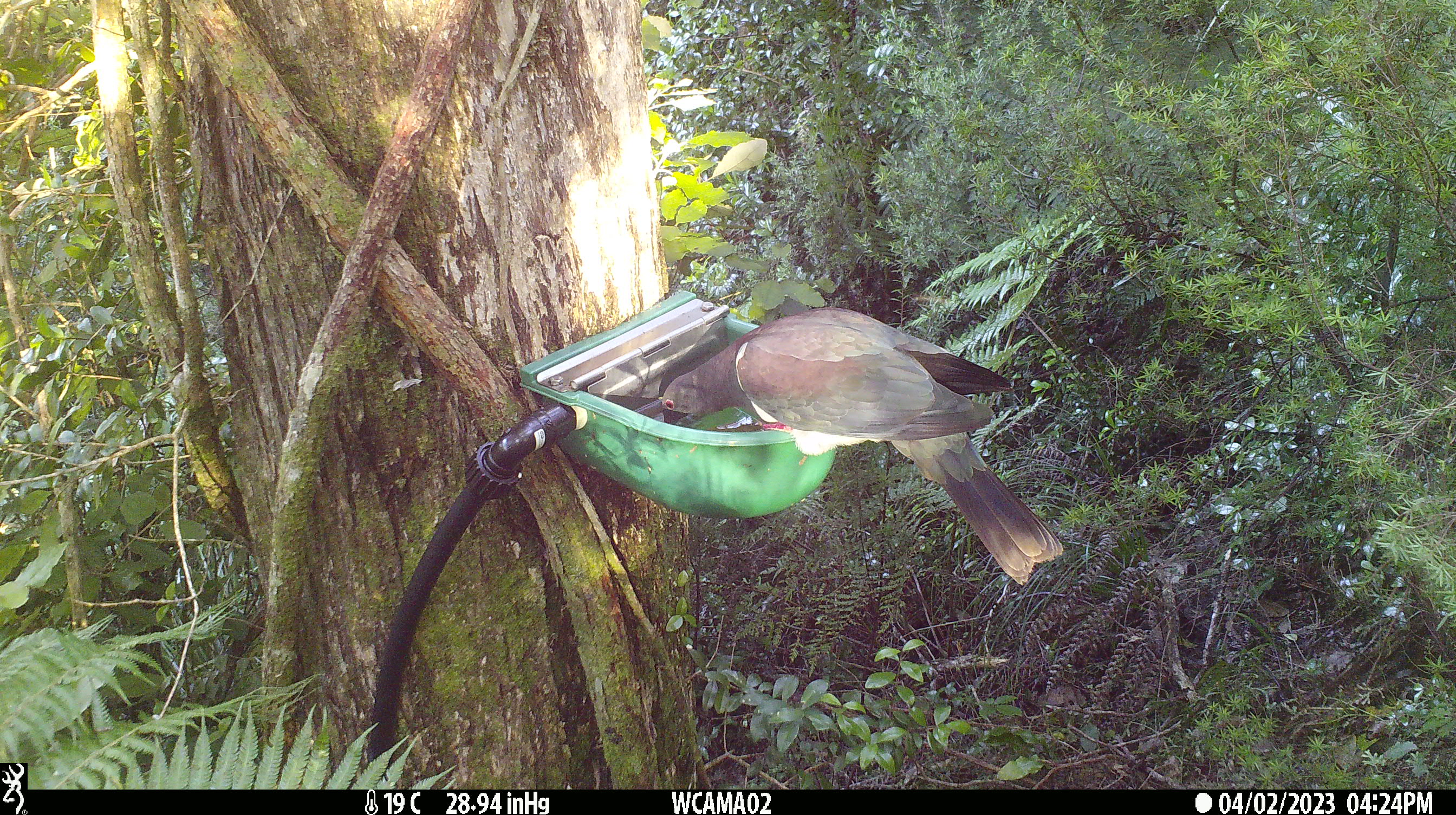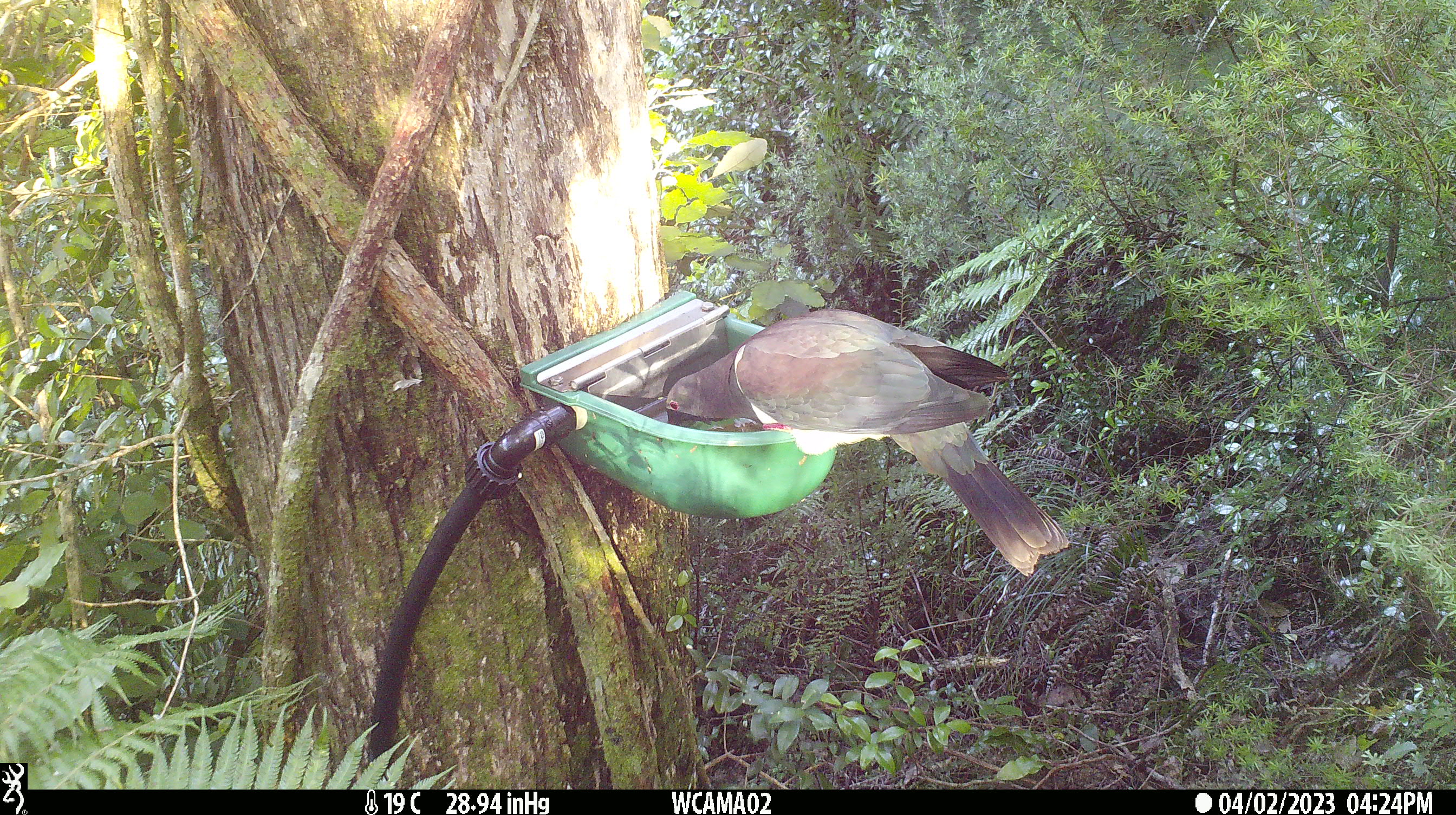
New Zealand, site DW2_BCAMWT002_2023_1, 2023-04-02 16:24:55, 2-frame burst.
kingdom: Animalia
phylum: Chordata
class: Aves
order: Columbiformes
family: Columbidae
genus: Hemiphaga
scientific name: Hemiphaga novaeseelandiae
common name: new zealand pigeon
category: kereru